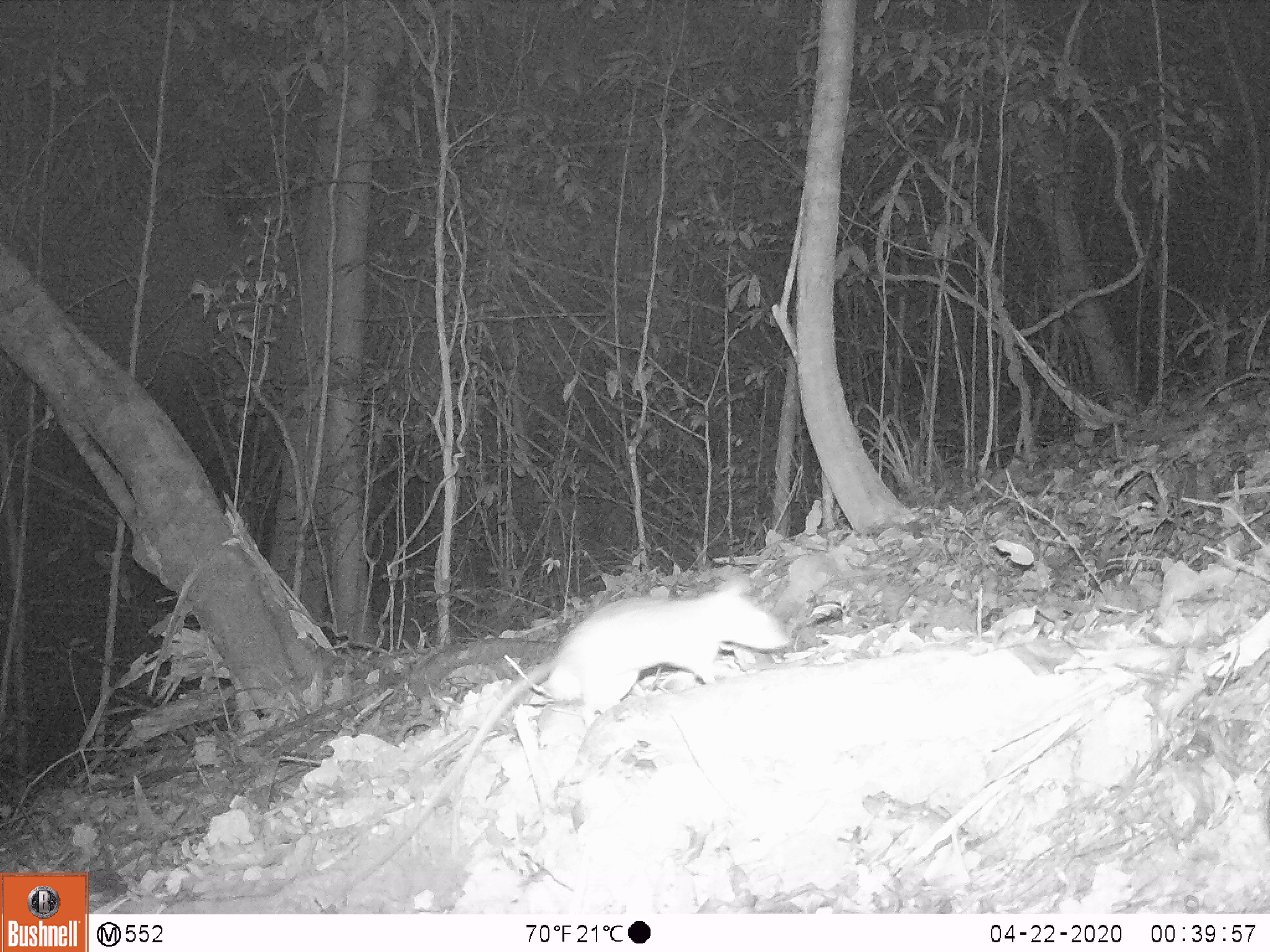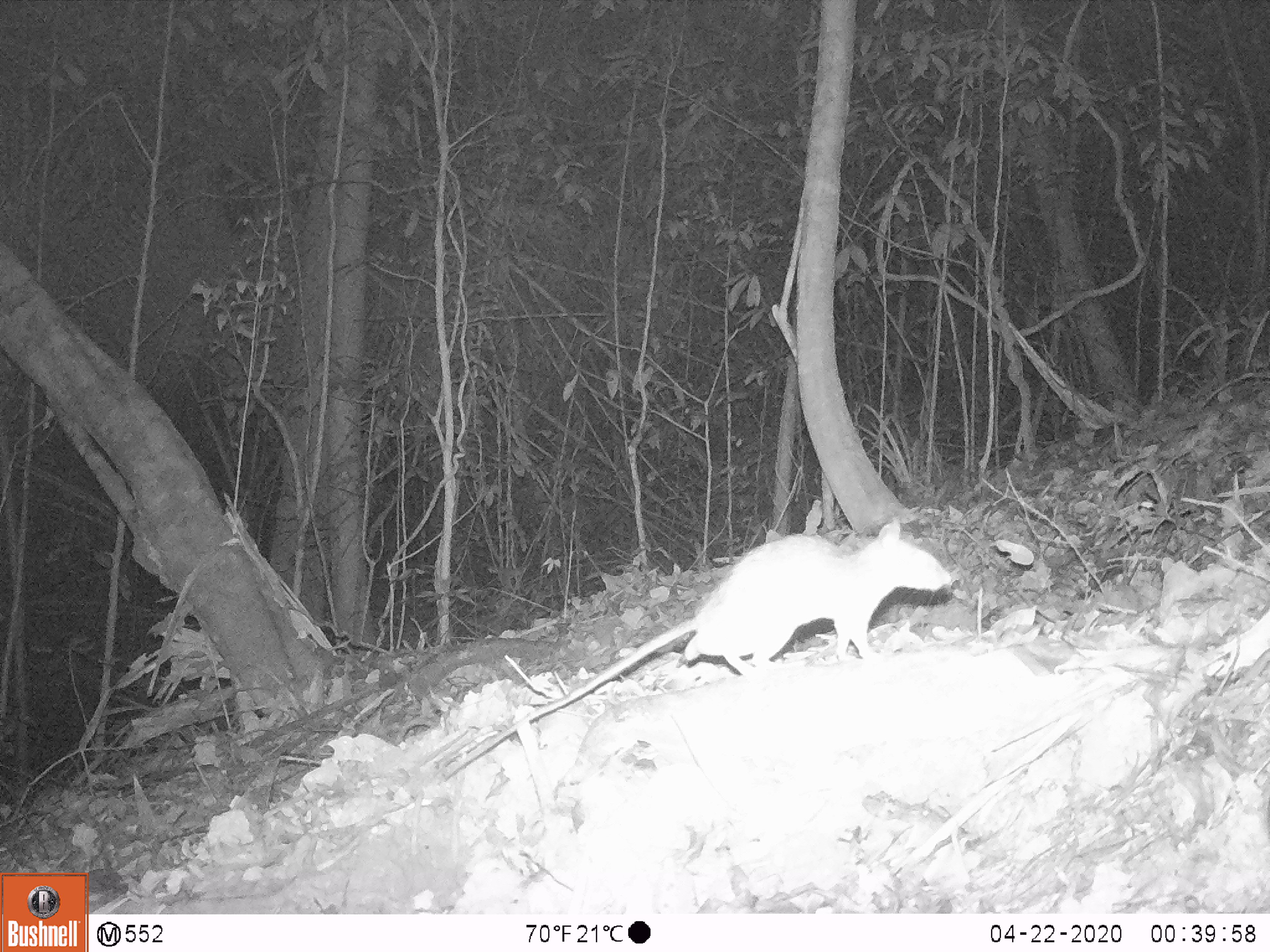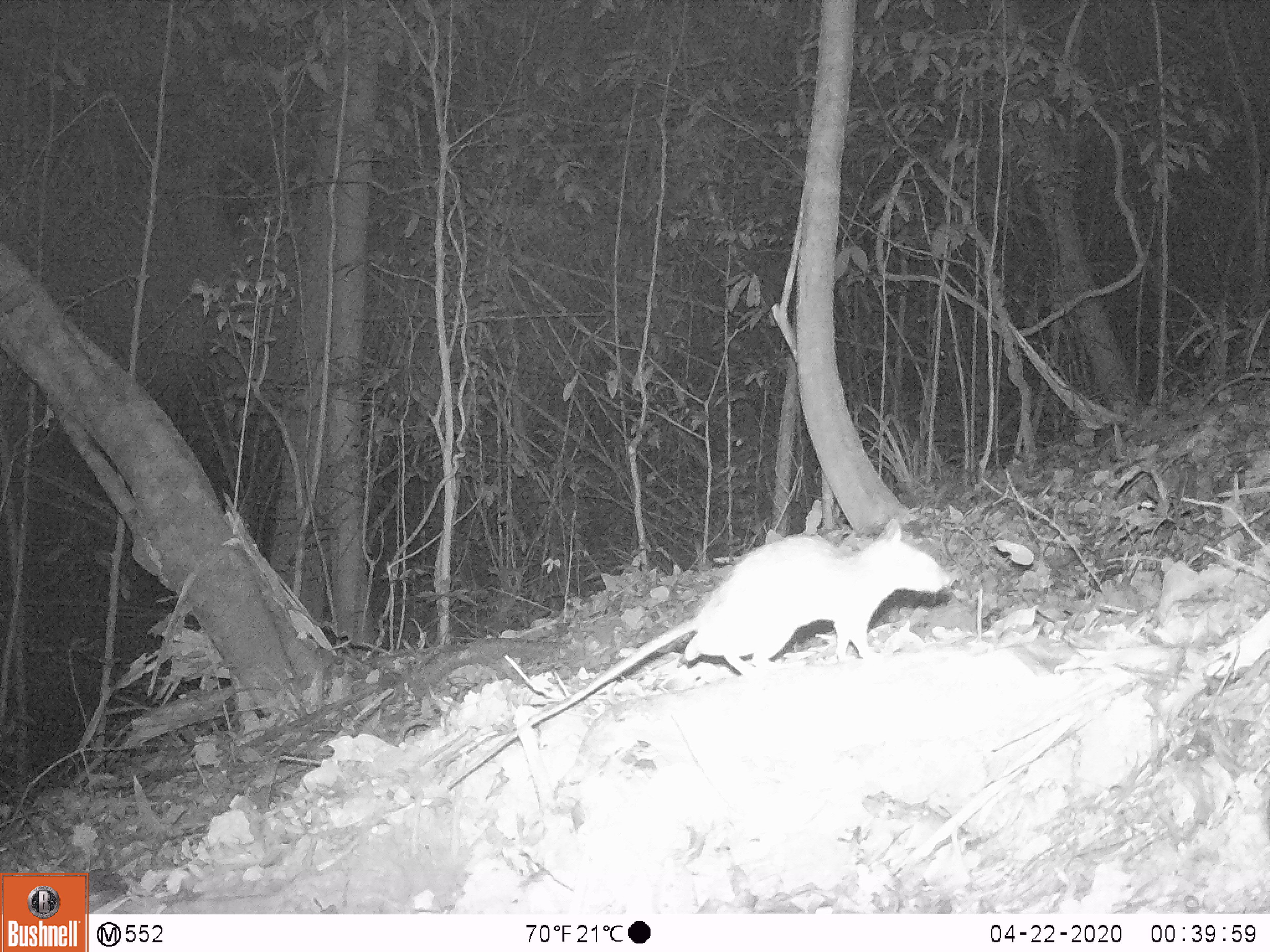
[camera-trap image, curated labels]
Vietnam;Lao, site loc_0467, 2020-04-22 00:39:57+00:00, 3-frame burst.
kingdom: Animalia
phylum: Chordata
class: Mammalia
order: Rodentia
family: Muridae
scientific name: Muridae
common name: old-world mice and rats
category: unidentified murid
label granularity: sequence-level